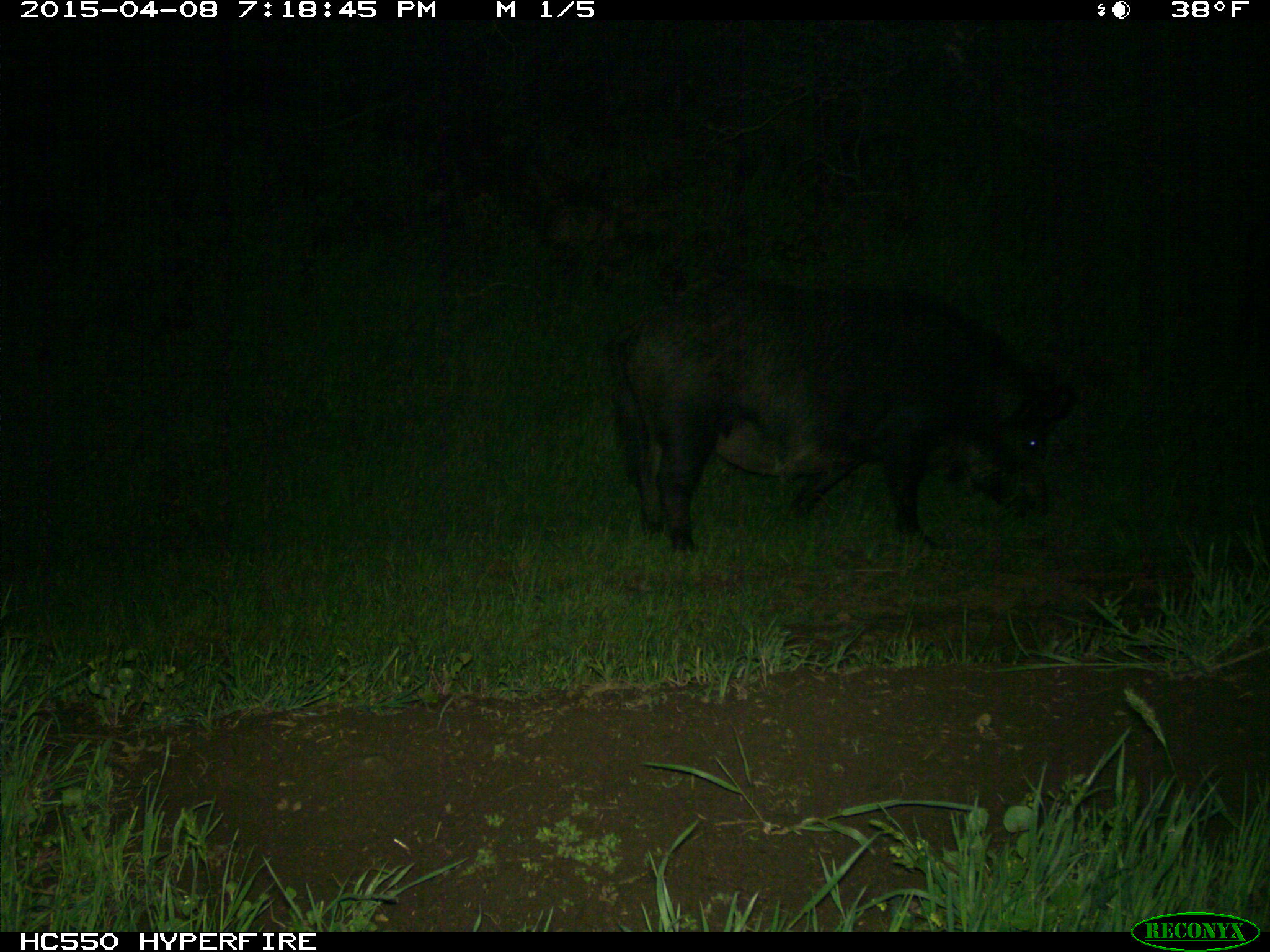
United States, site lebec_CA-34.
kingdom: Animalia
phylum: Chordata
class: Mammalia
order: Artiodactyla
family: Suidae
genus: Sus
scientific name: Sus scrofa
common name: wild boar